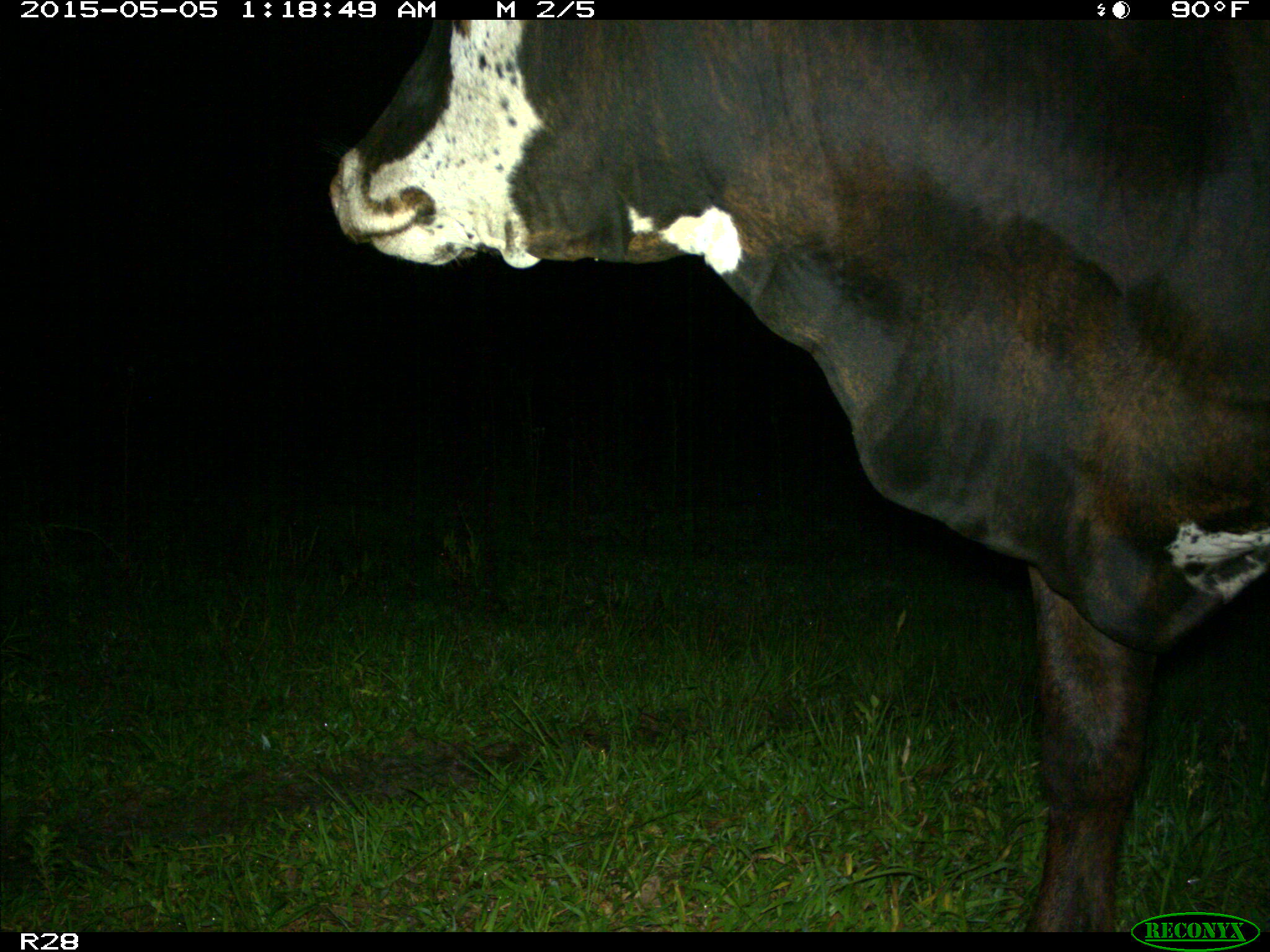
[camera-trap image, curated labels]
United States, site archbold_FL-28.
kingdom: Animalia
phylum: Chordata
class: Mammalia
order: Artiodactyla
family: Bovidae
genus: Bos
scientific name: Bos taurus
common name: domestic cow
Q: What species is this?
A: Bos taurus (domestic cow).